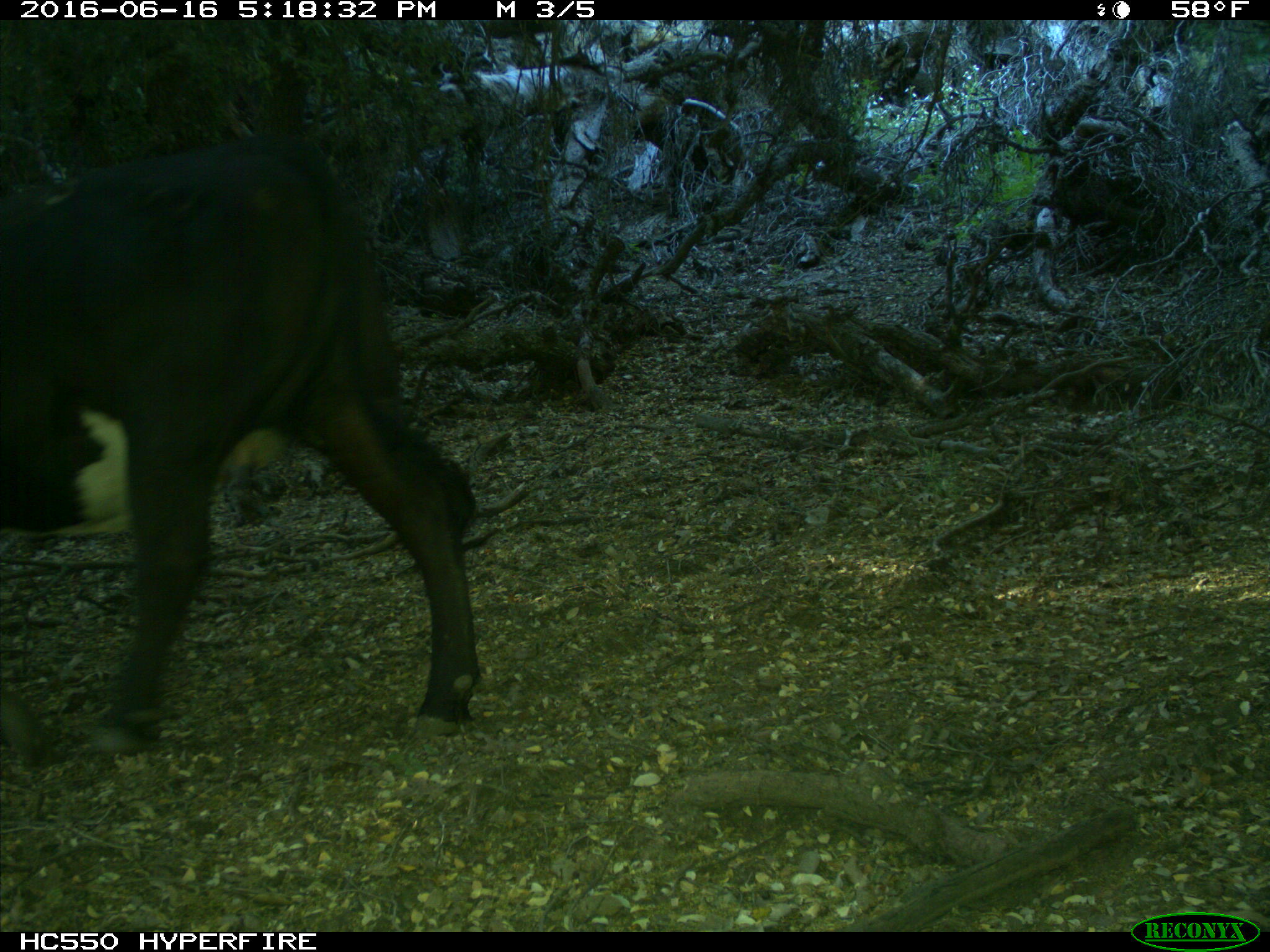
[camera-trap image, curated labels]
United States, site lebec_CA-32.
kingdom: Animalia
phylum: Chordata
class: Mammalia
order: Artiodactyla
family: Bovidae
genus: Bos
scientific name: Bos taurus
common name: domestic cow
Bos taurus (domestic cow).